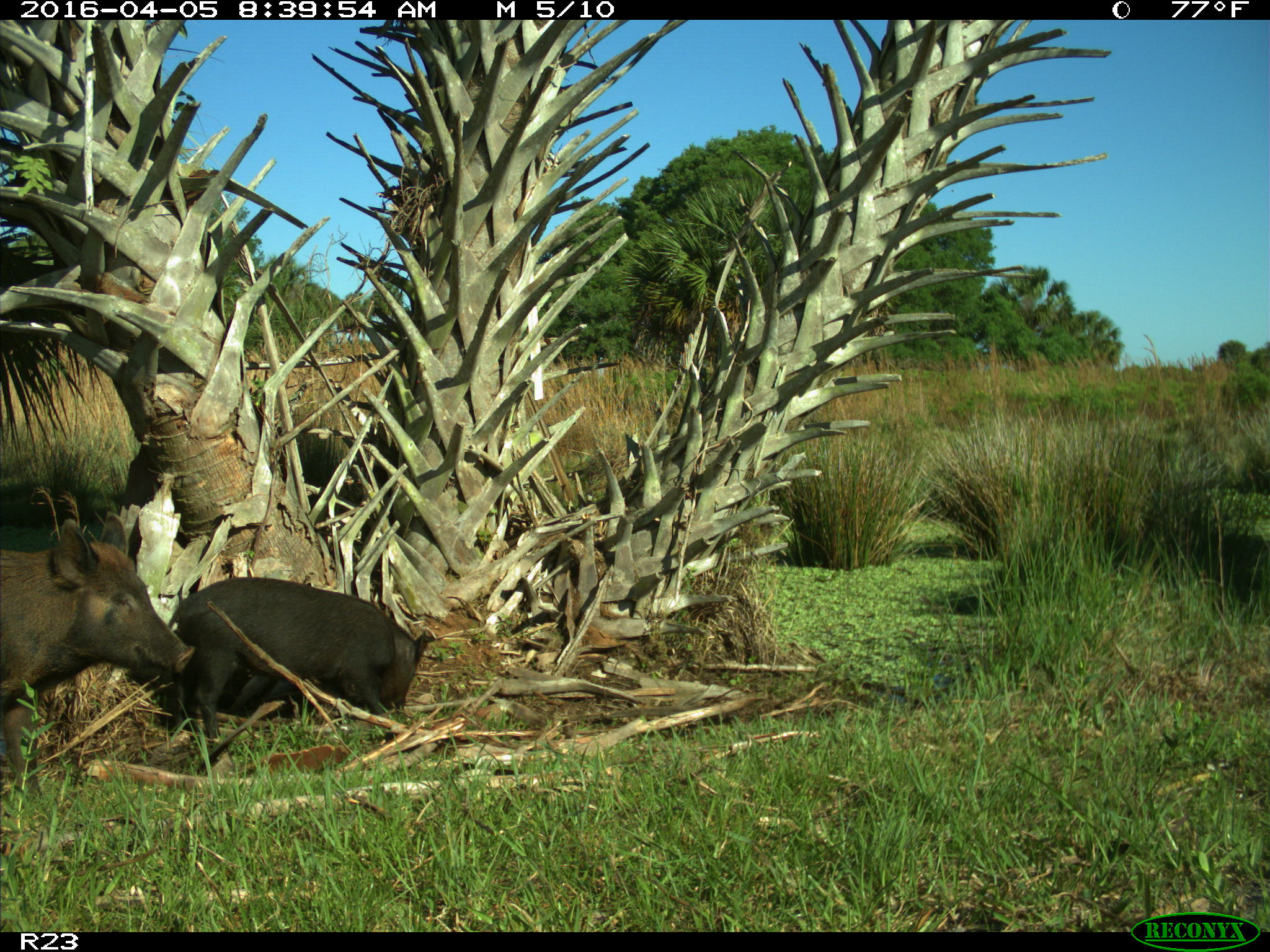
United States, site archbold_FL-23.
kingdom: Animalia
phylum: Chordata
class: Mammalia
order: Artiodactyla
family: Suidae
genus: Sus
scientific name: Sus scrofa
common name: wild boar